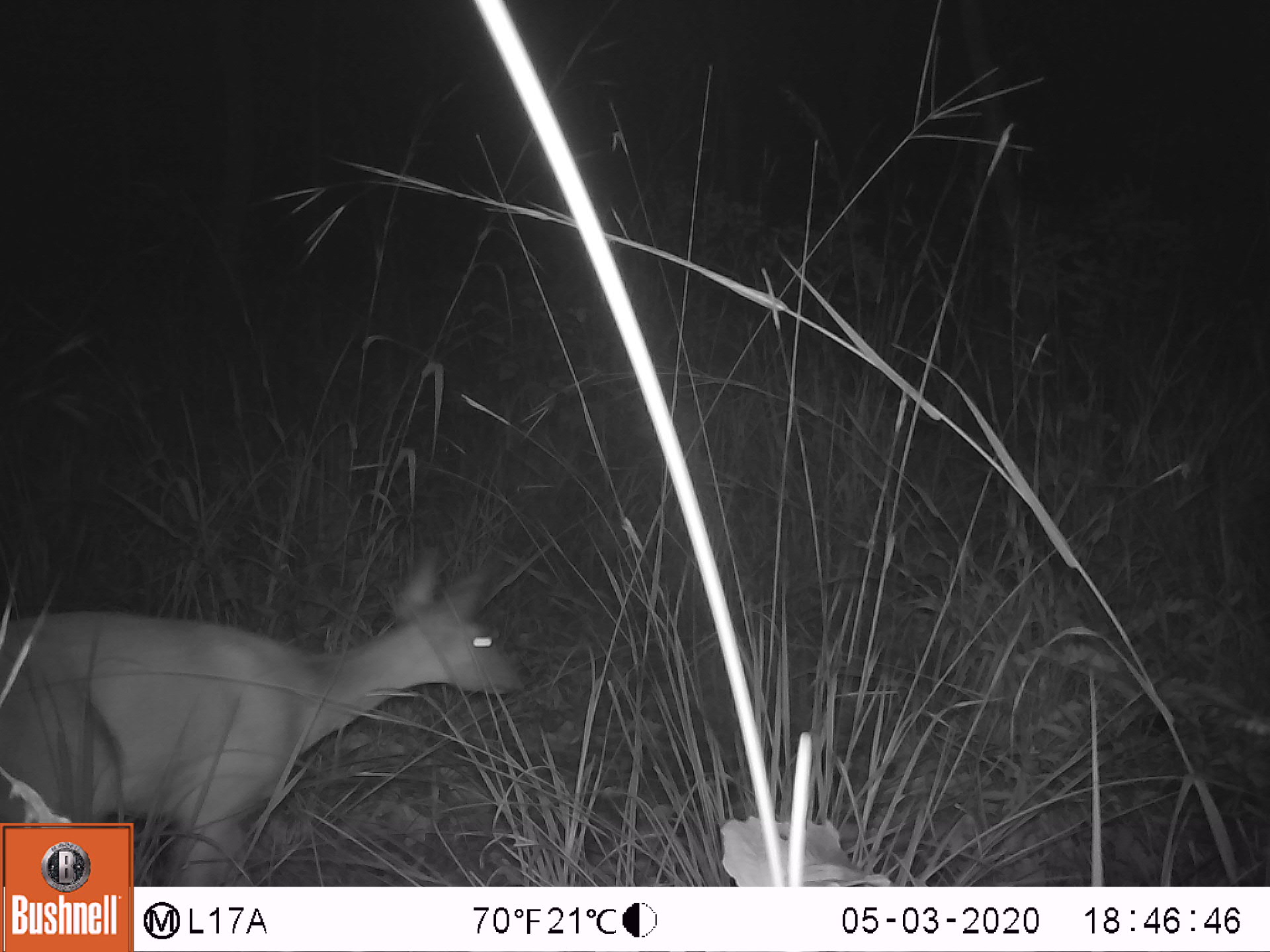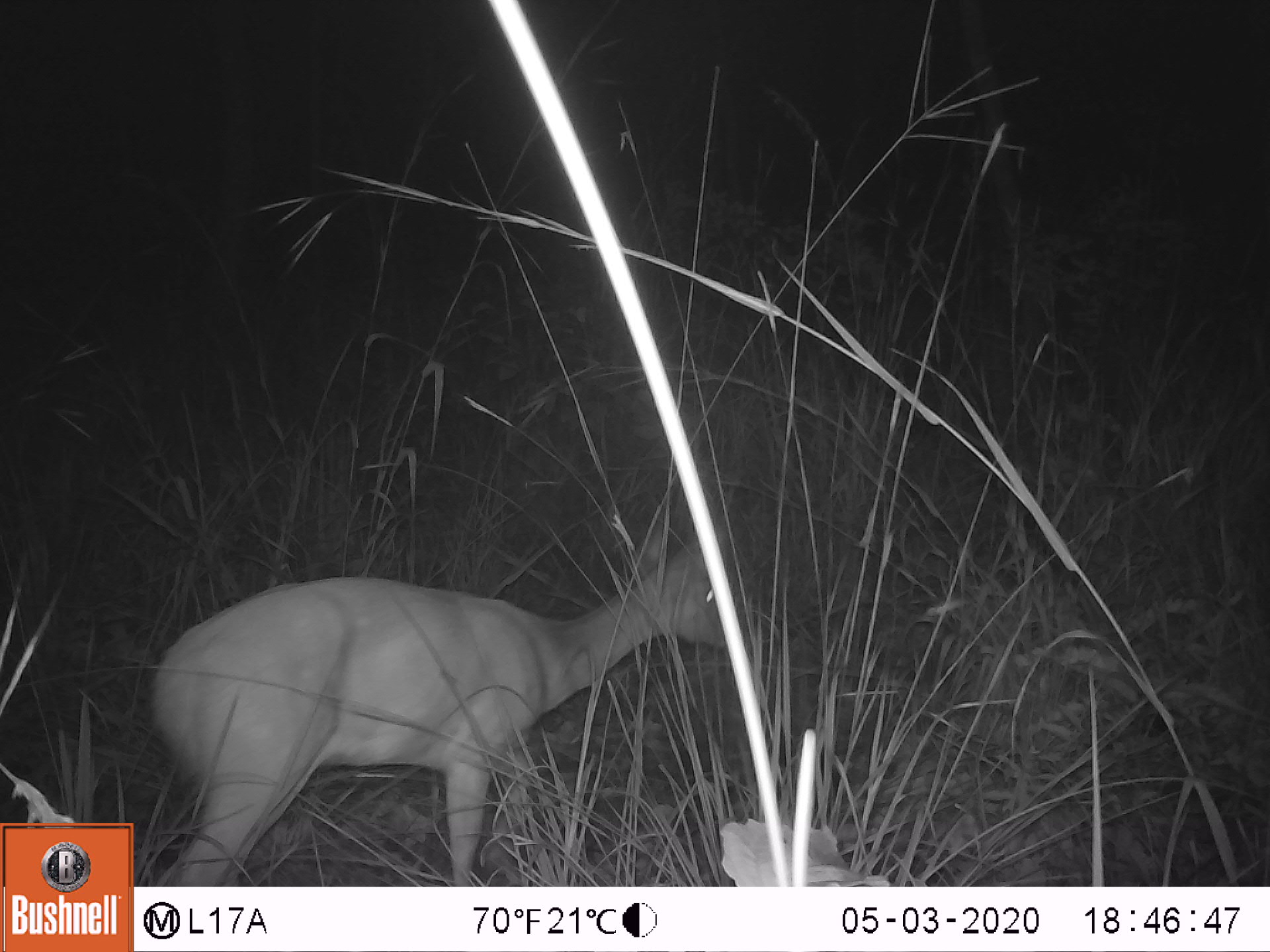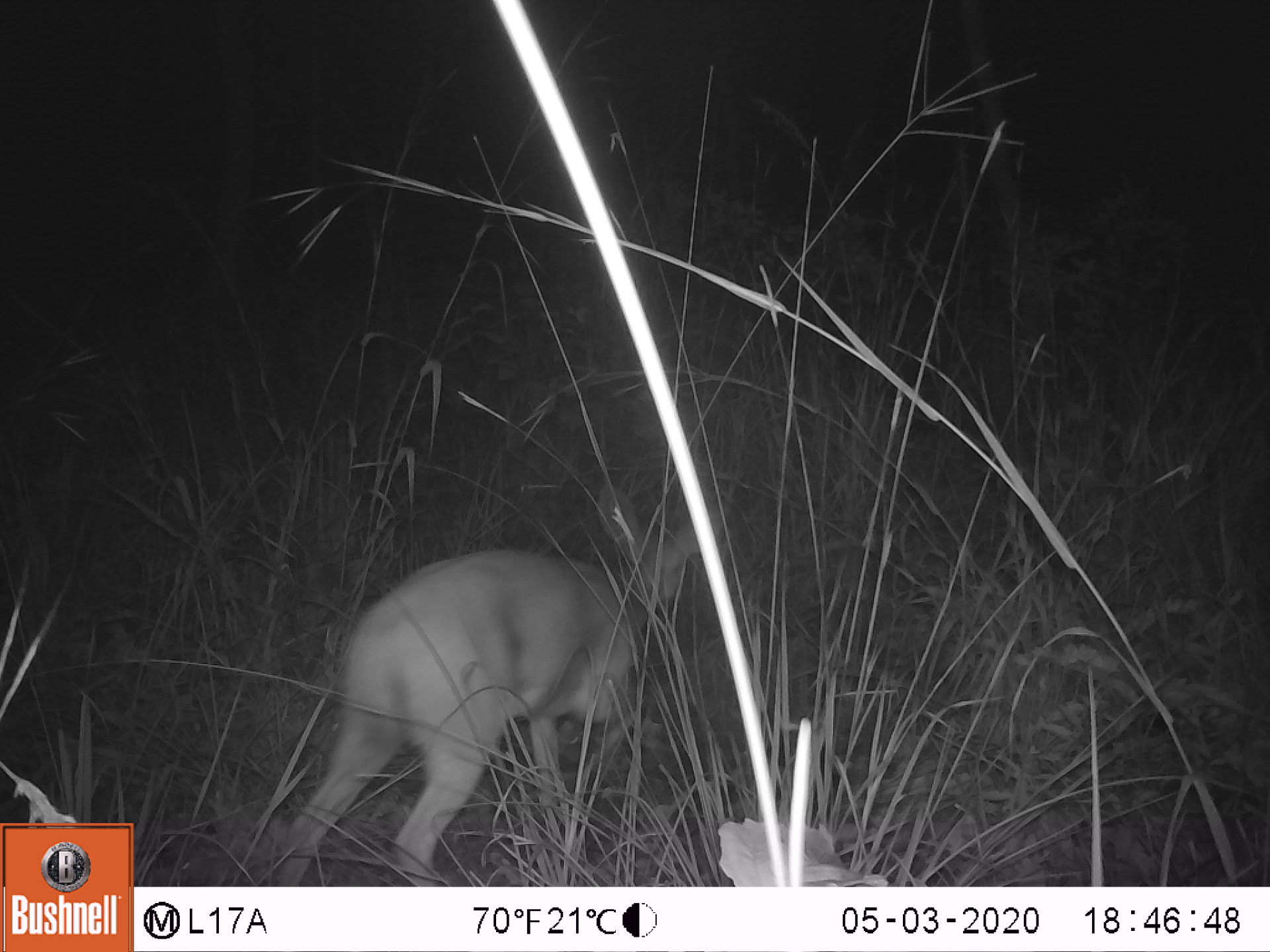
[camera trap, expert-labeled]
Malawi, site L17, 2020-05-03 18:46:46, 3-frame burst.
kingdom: Animalia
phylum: Chordata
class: Mammalia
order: Artiodactyla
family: Bovidae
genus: Redunca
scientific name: Redunca arundinum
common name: southern reedbuck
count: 1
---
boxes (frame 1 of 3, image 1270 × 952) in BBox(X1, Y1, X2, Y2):
southern reedbuck: BBox(7, 547, 548, 814)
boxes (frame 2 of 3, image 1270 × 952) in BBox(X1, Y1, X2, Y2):
southern reedbuck: BBox(145, 525, 730, 880)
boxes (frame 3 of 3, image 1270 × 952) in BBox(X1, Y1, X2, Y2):
southern reedbuck: BBox(258, 491, 723, 878)